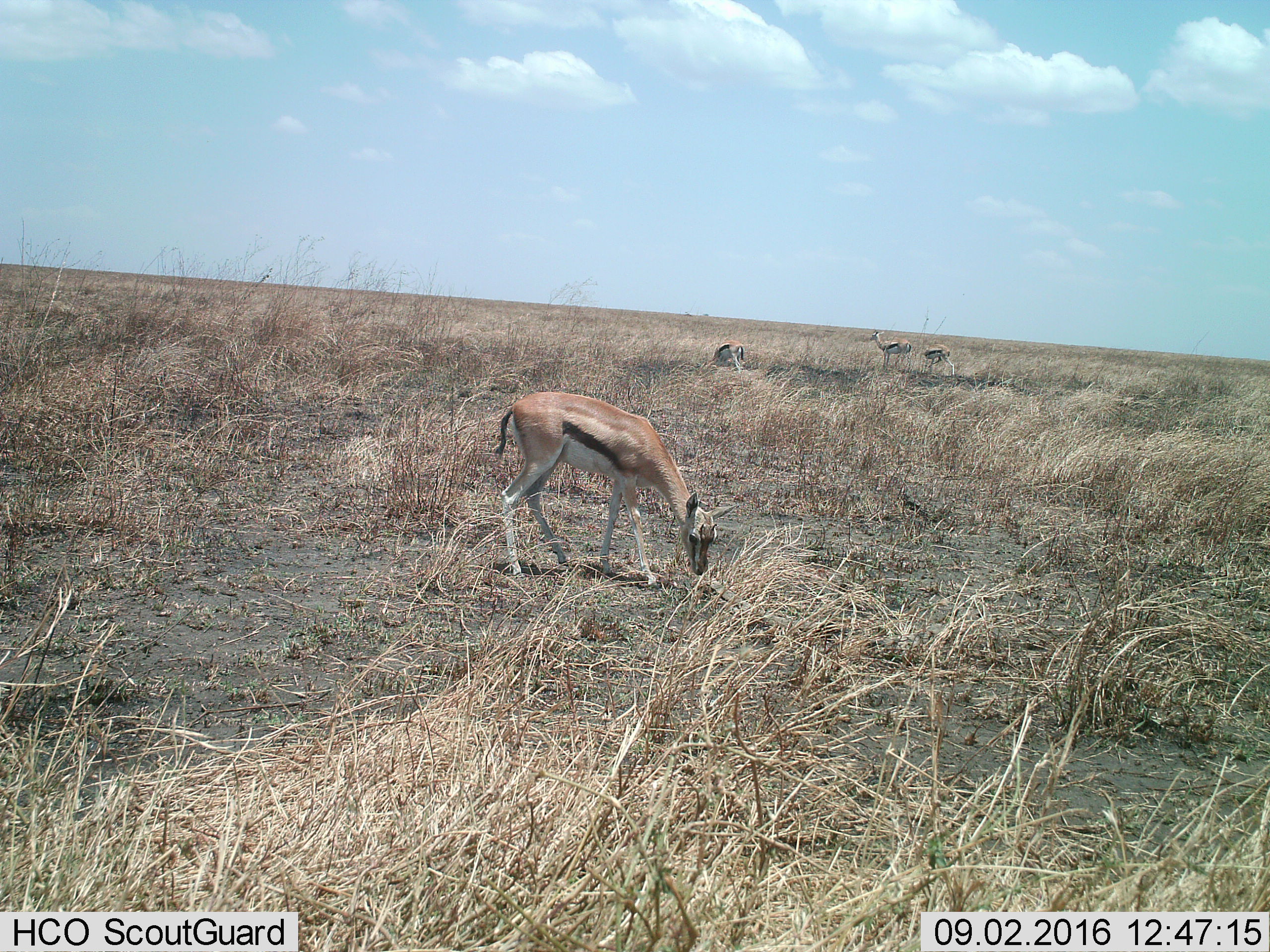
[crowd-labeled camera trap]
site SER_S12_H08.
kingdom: Animalia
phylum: Chordata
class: Mammalia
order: Artiodactyla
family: Bovidae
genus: Eudorcas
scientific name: Eudorcas thomsonii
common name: thomson's gazelle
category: gazellethomsons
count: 4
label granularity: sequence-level